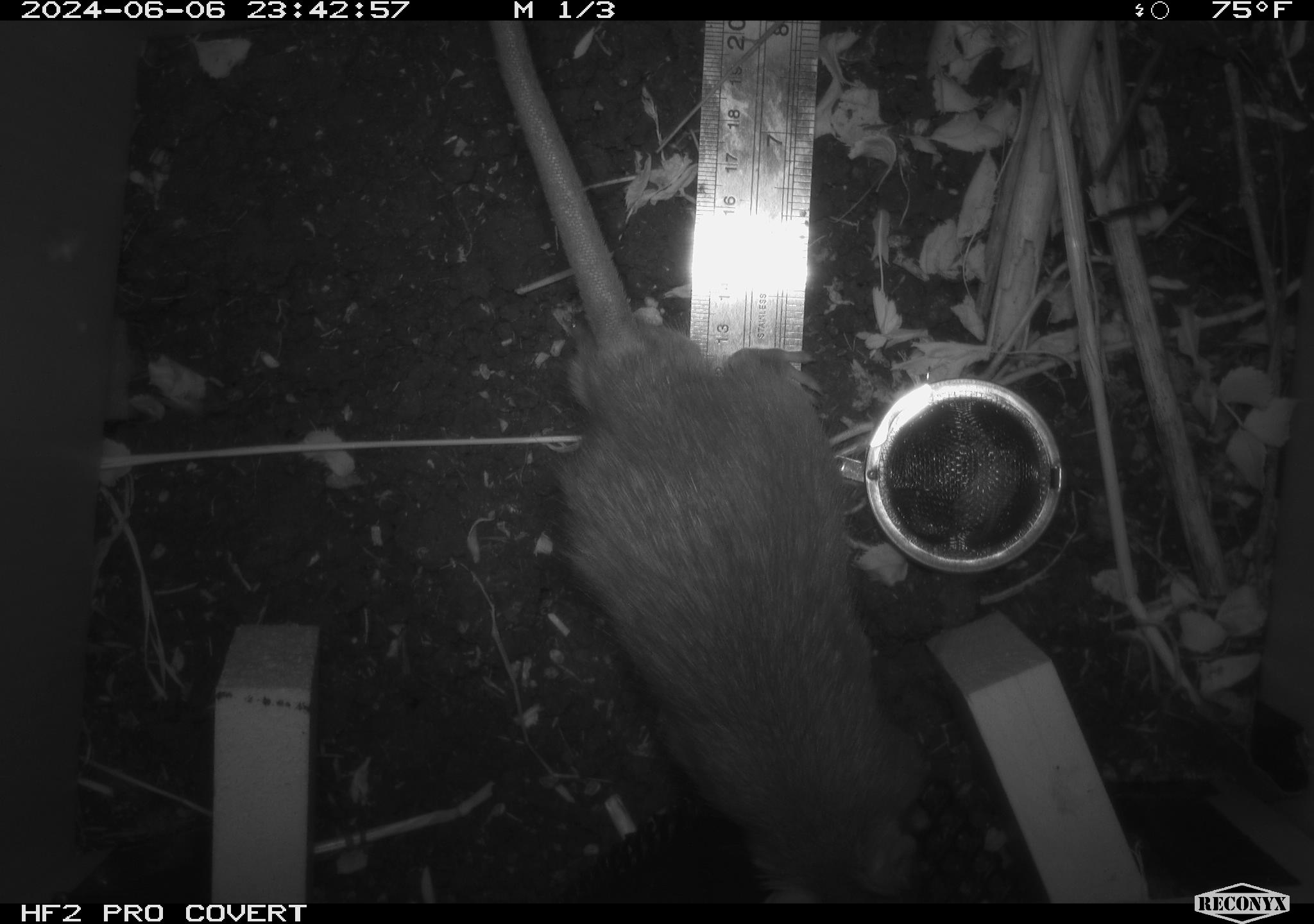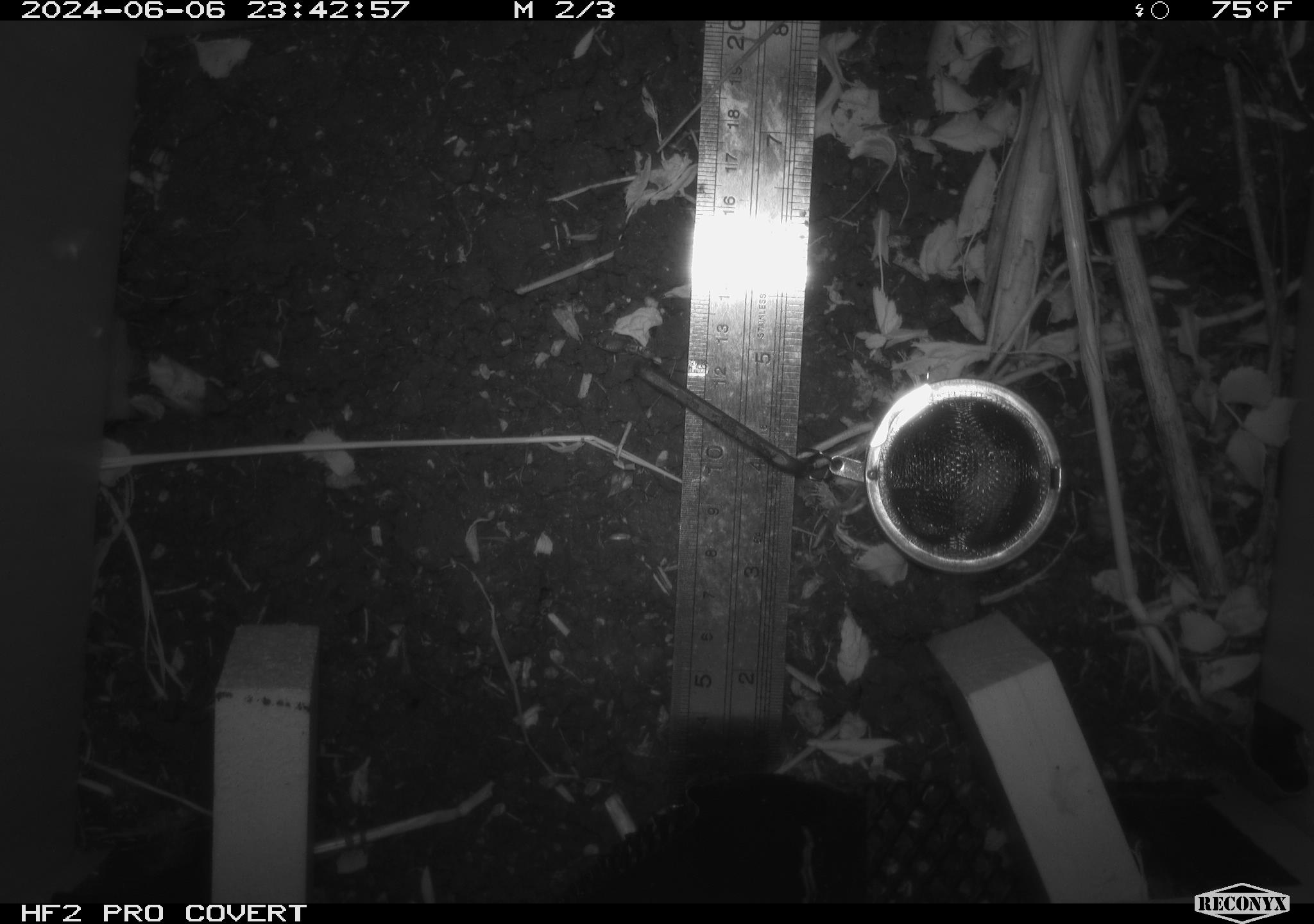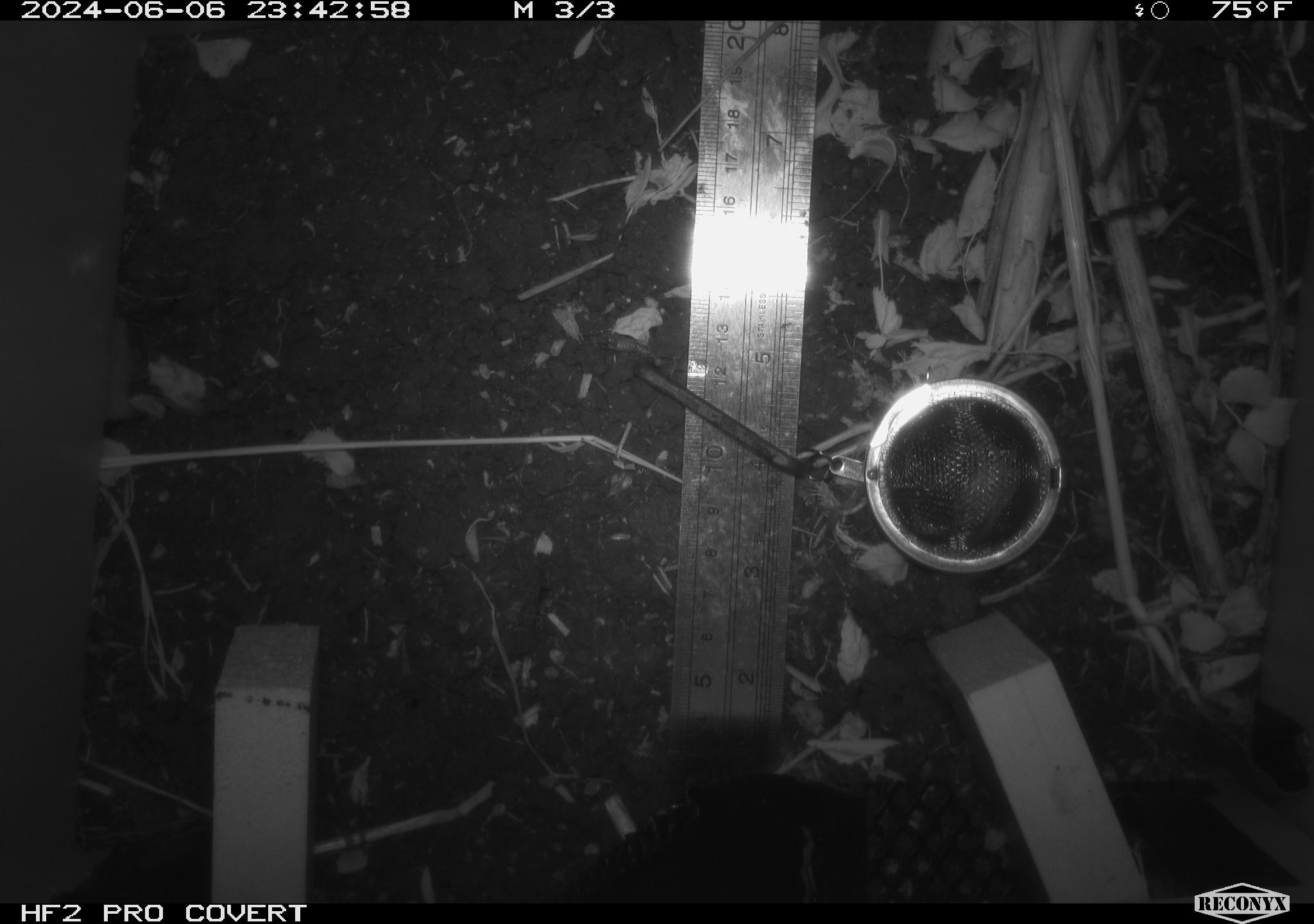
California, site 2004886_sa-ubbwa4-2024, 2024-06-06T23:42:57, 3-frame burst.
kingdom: Animalia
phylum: Chordata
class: Mammalia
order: Rodentia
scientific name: Rodentia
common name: woodrat or rat or mouse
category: woodrat or rat or mouse species